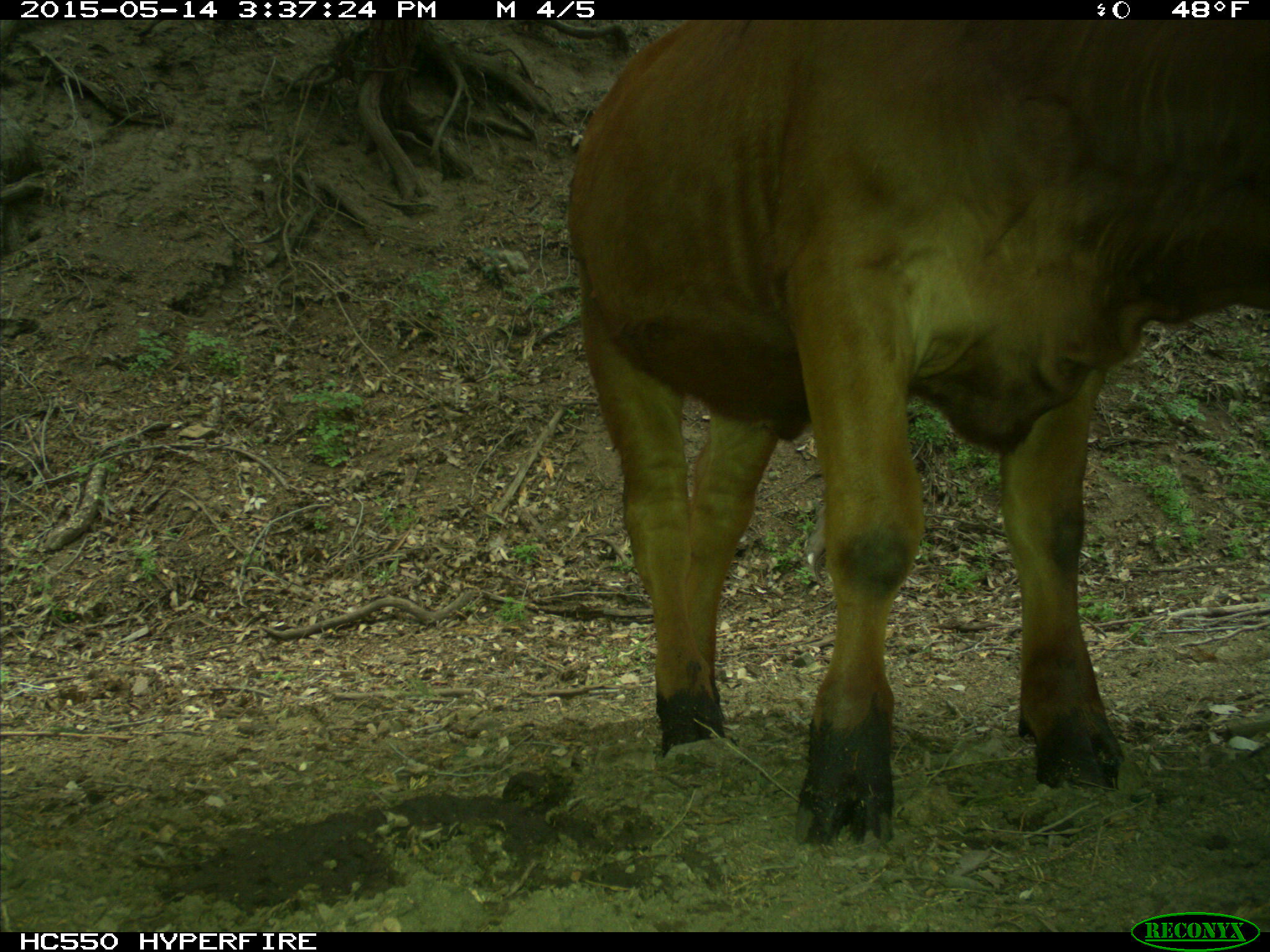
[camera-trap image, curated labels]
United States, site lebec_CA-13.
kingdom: Animalia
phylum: Chordata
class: Mammalia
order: Artiodactyla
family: Bovidae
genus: Bos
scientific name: Bos taurus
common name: domestic cow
Bos taurus (domestic cow).